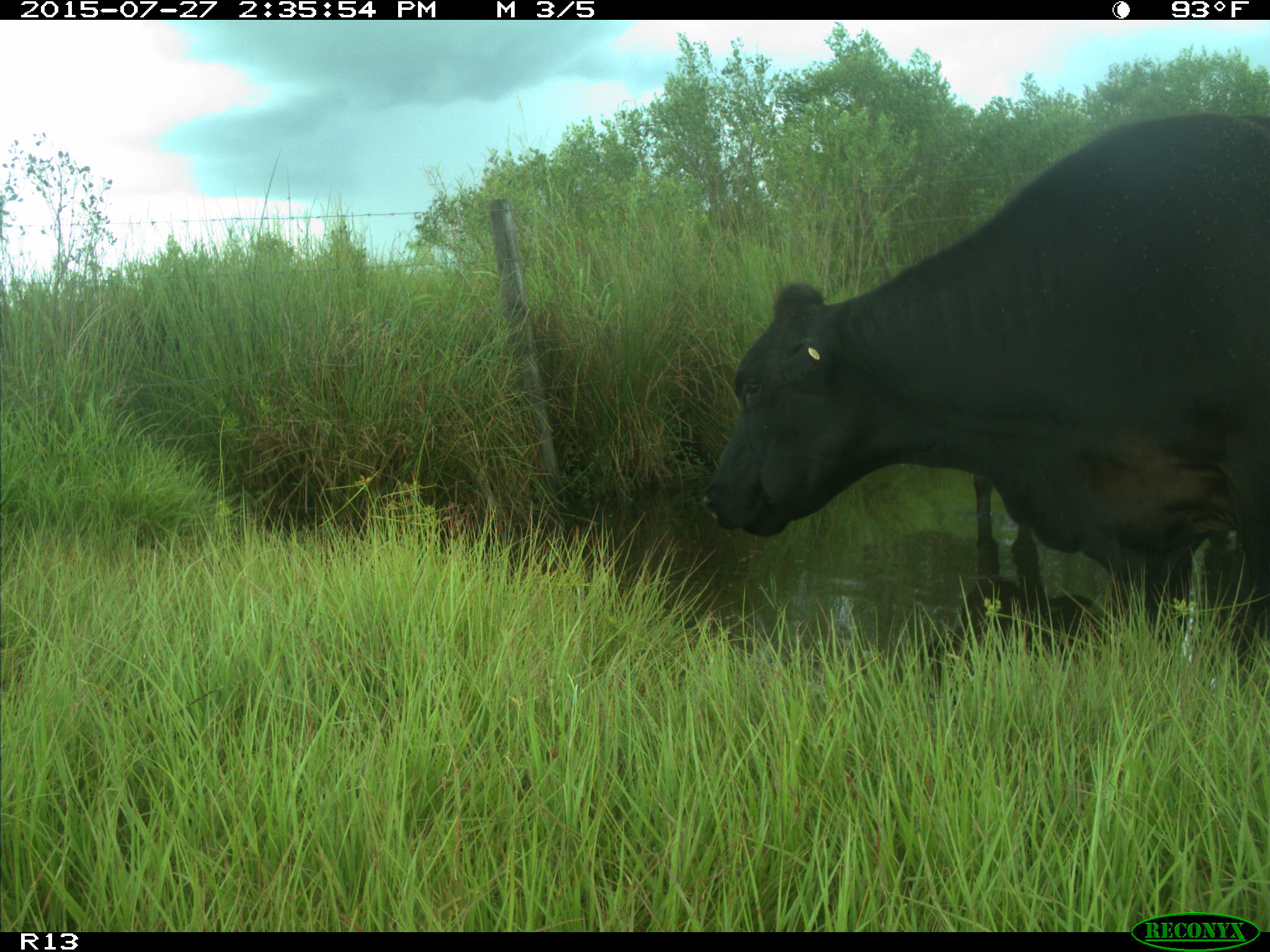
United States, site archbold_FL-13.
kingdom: Animalia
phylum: Chordata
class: Mammalia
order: Artiodactyla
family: Bovidae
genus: Bos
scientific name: Bos taurus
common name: domestic cow